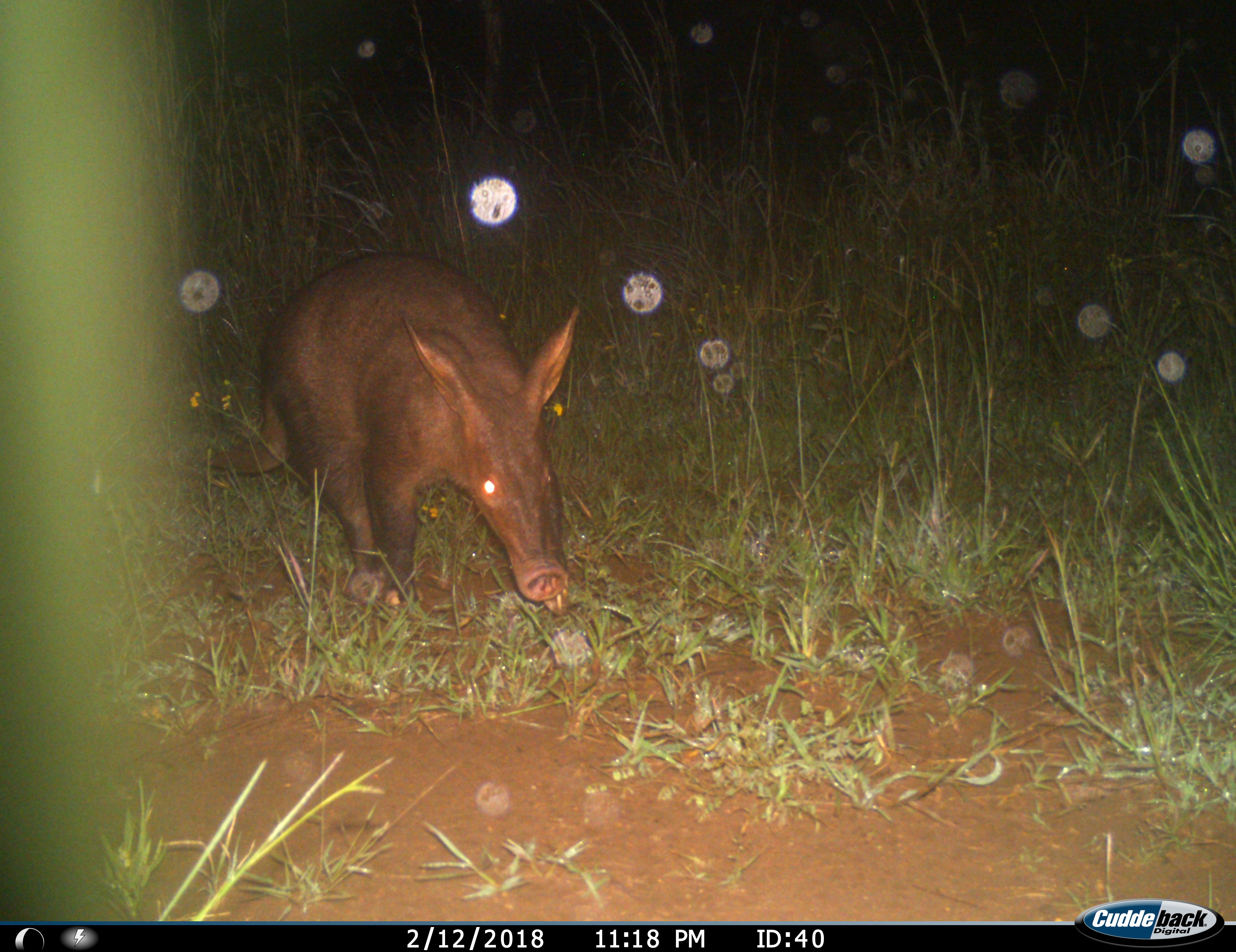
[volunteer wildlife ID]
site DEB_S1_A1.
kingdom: Animalia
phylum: Chordata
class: Mammalia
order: Tubulidentata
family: Orycteropodidae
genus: Orycteropus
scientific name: Orycteropus afer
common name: aardvark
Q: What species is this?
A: Aardvark (Orycteropus afer).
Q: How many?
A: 1.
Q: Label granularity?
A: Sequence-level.